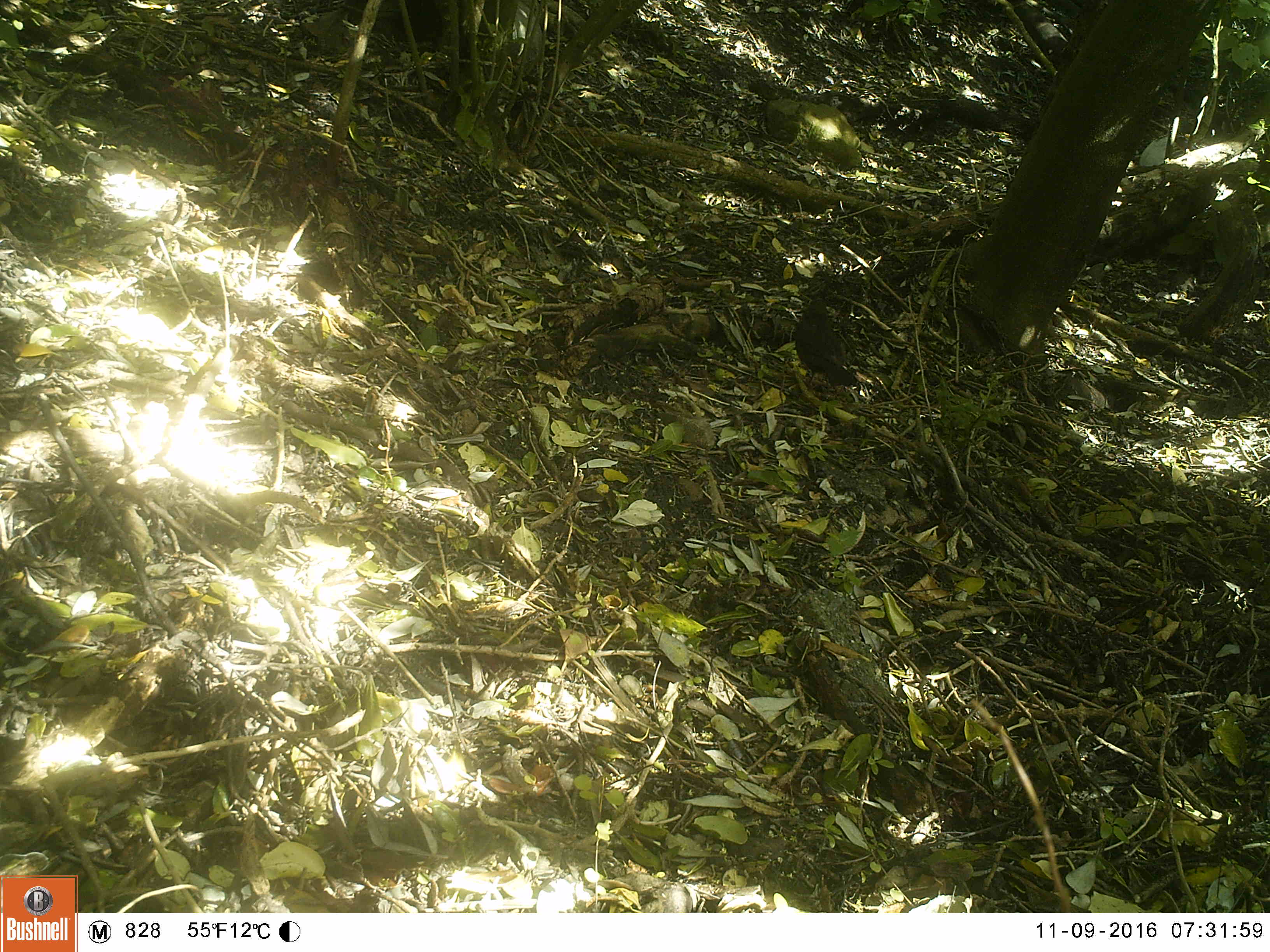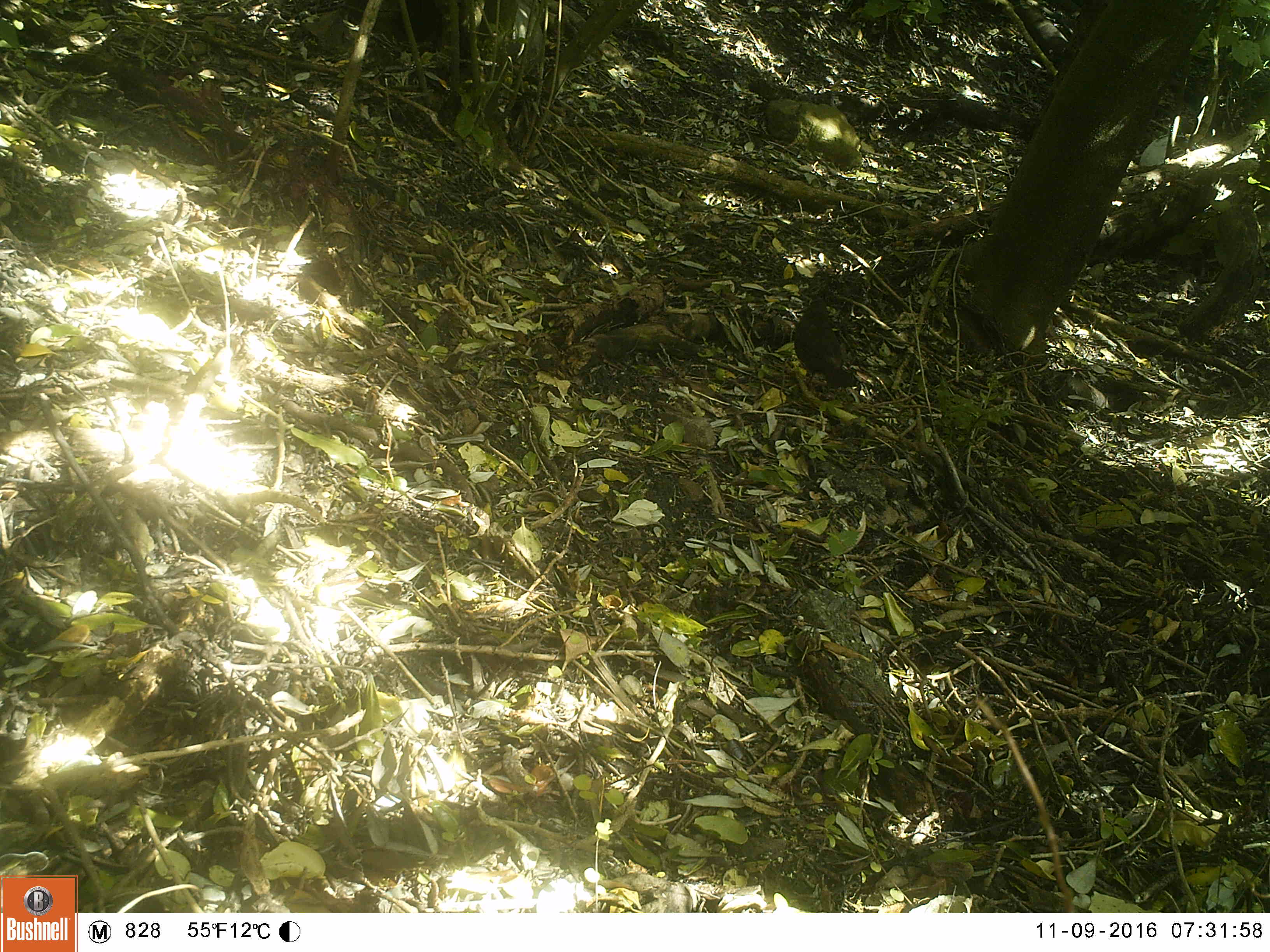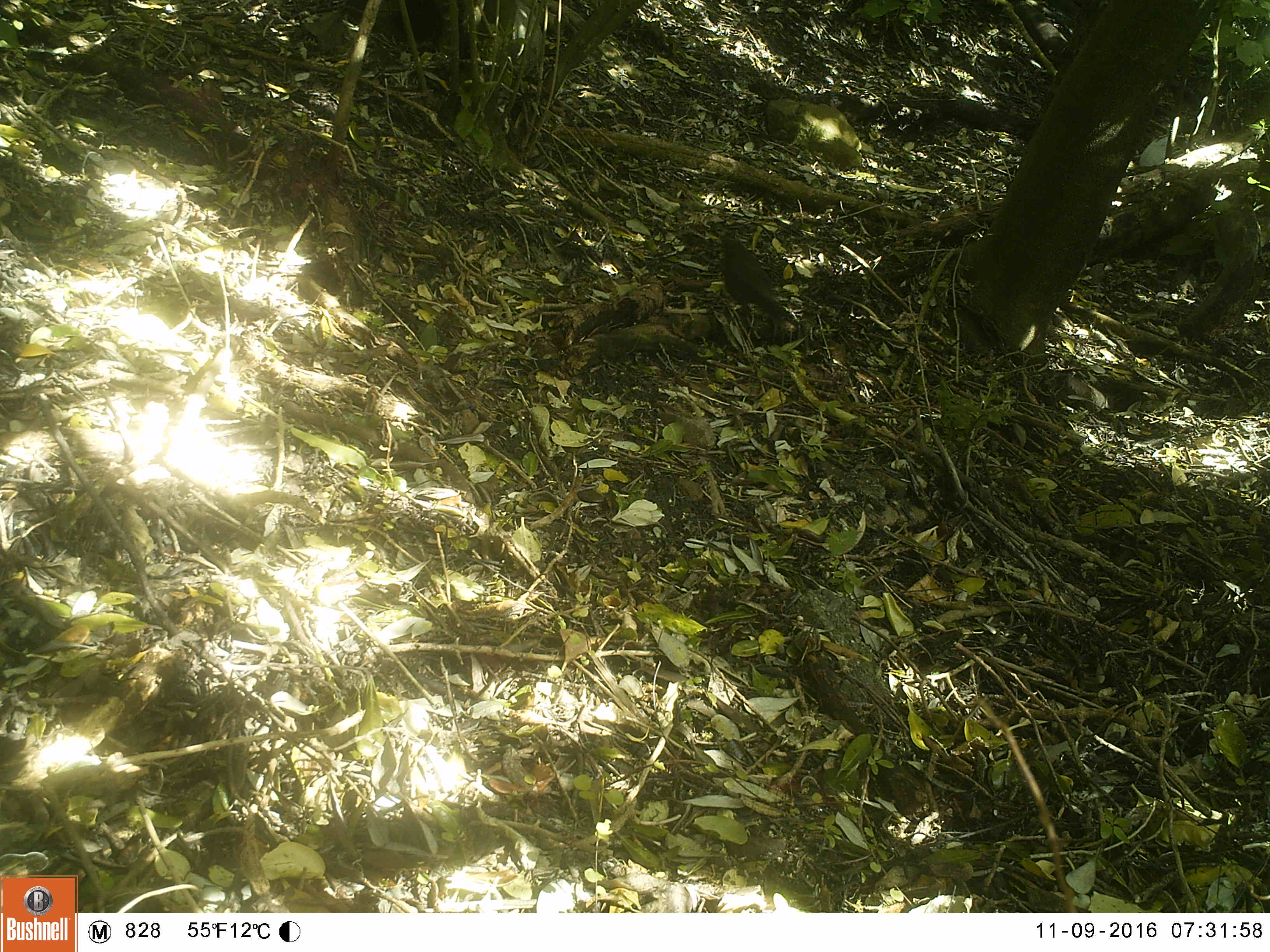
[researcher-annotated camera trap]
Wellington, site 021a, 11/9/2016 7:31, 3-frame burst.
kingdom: Animalia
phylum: Chordata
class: Aves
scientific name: Aves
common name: bird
Bird (Aves).